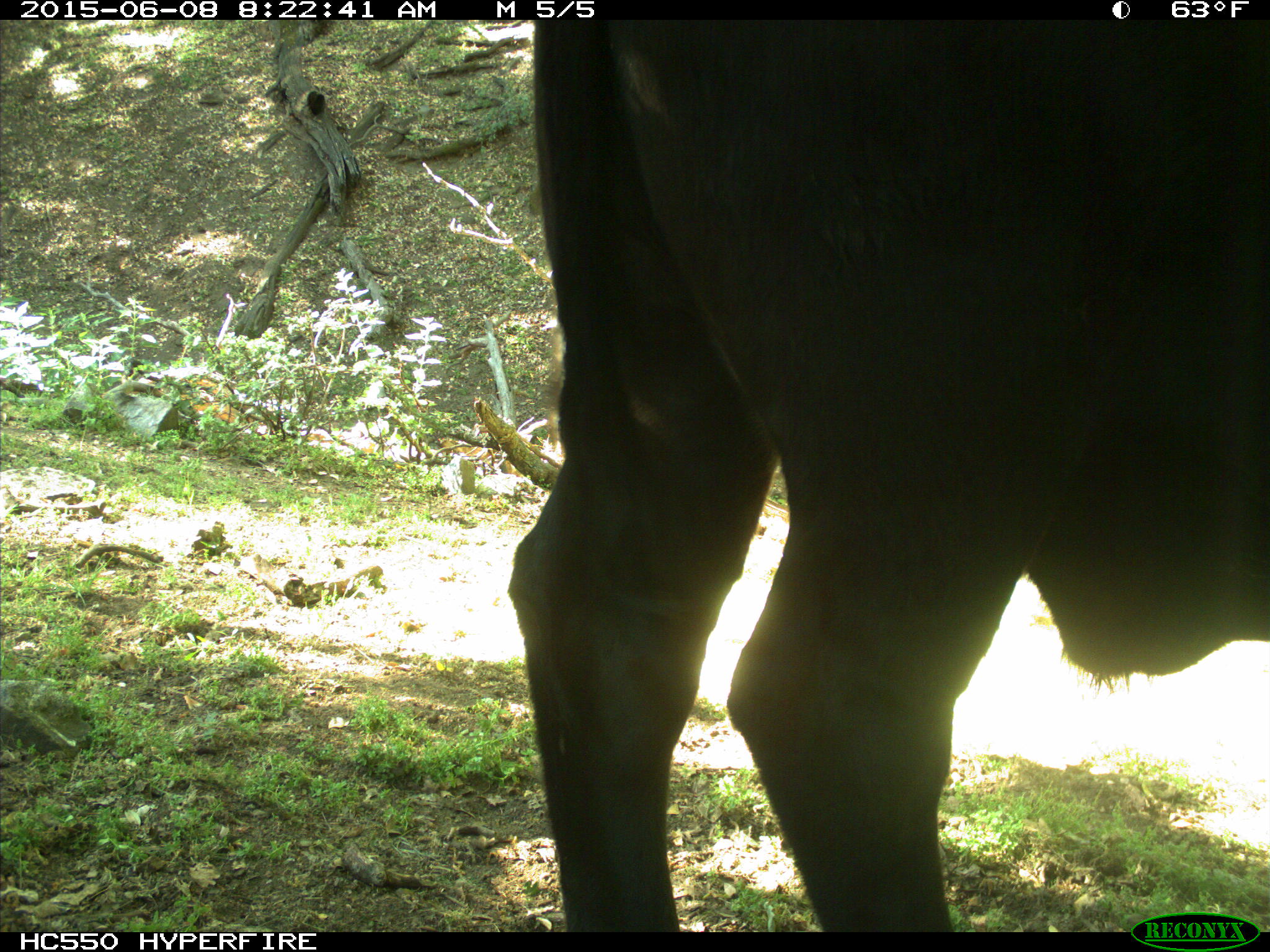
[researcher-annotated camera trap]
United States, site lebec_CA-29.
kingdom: Animalia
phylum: Chordata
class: Mammalia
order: Artiodactyla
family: Bovidae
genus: Bos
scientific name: Bos taurus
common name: domestic cow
Bos taurus (domestic cow).